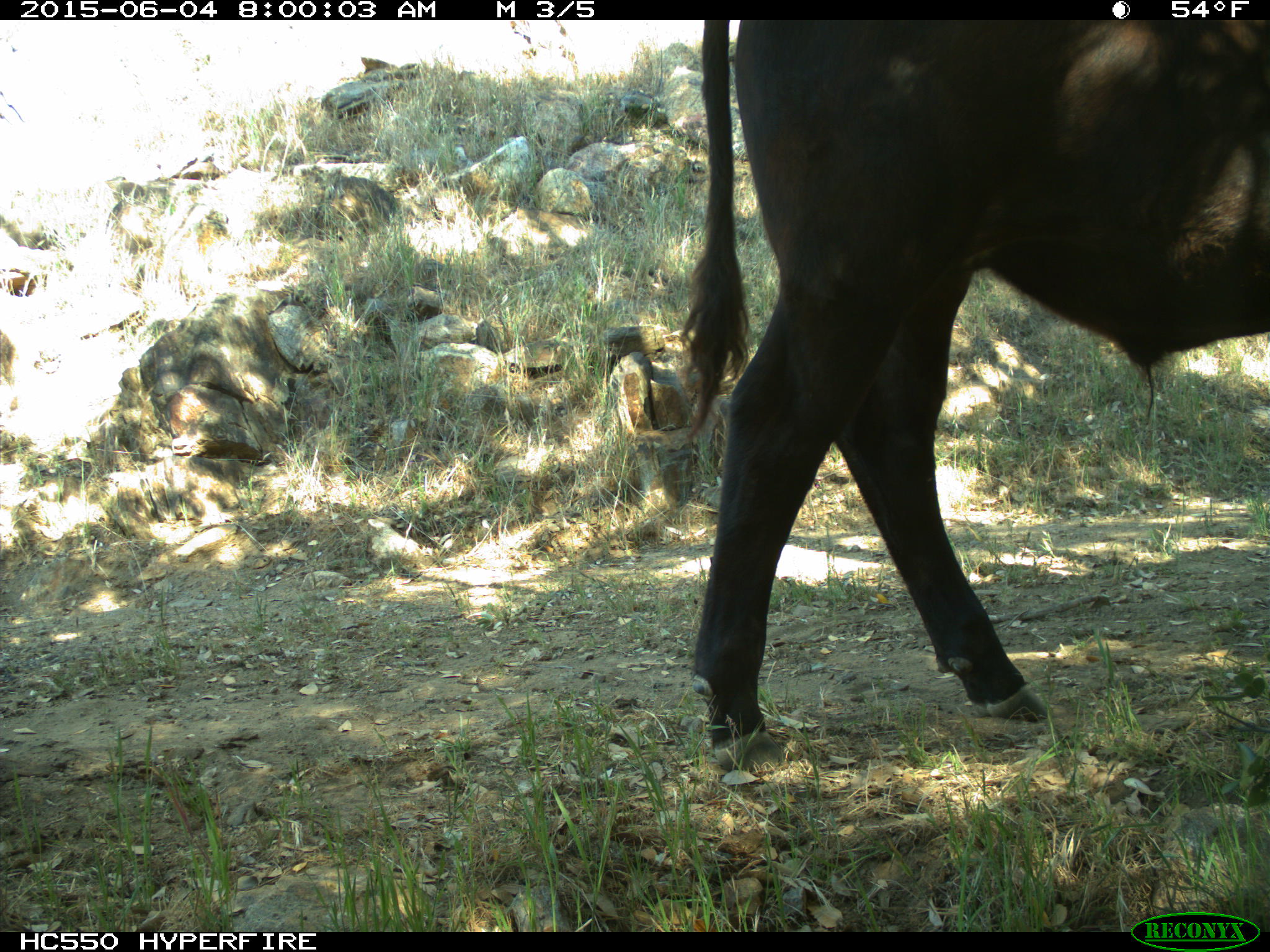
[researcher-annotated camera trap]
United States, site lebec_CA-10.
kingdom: Animalia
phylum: Chordata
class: Mammalia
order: Artiodactyla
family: Bovidae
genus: Bos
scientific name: Bos taurus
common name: domestic cow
Bos taurus (domestic cow).